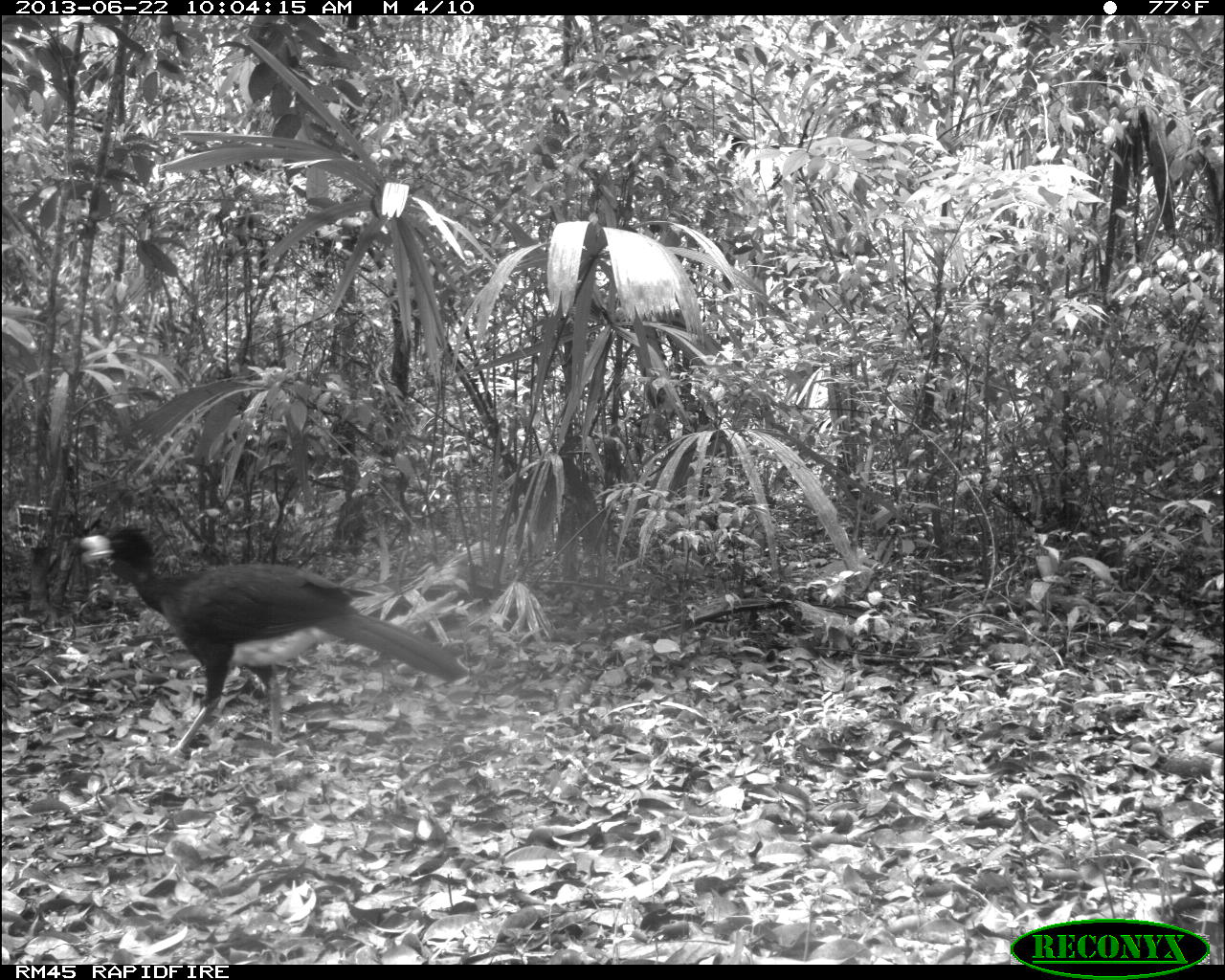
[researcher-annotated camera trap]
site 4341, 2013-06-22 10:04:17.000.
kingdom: Animalia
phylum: Chordata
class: Aves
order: Galliformes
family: Cracidae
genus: Crax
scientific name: Crax rubra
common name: great curassow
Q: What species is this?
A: Crax rubra (great curassow).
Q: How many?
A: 1.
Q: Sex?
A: Male.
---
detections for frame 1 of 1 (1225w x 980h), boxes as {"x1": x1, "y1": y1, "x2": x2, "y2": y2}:
crax rubra: {"x1": 76, "y1": 522, "x2": 464, "y2": 756}